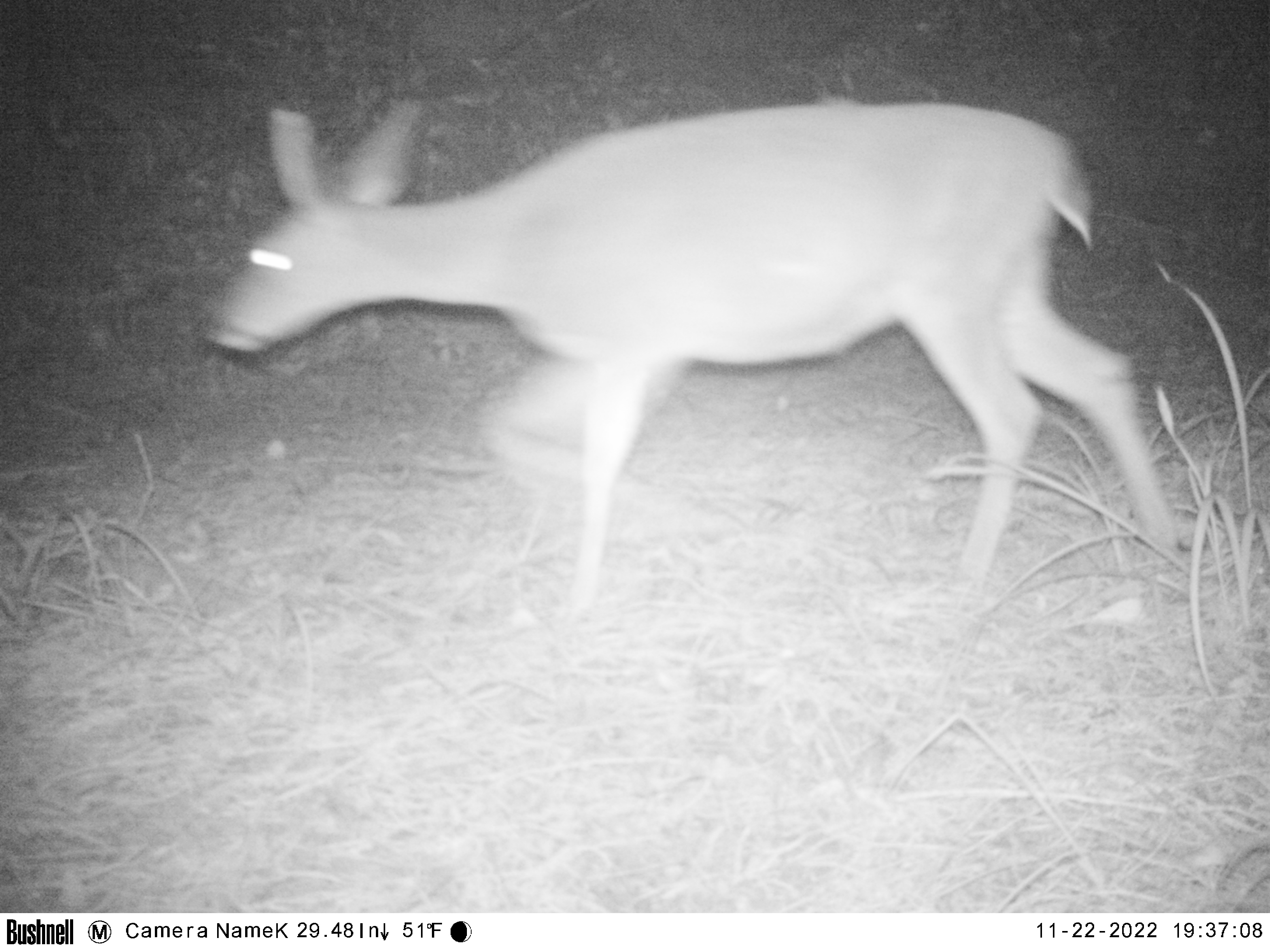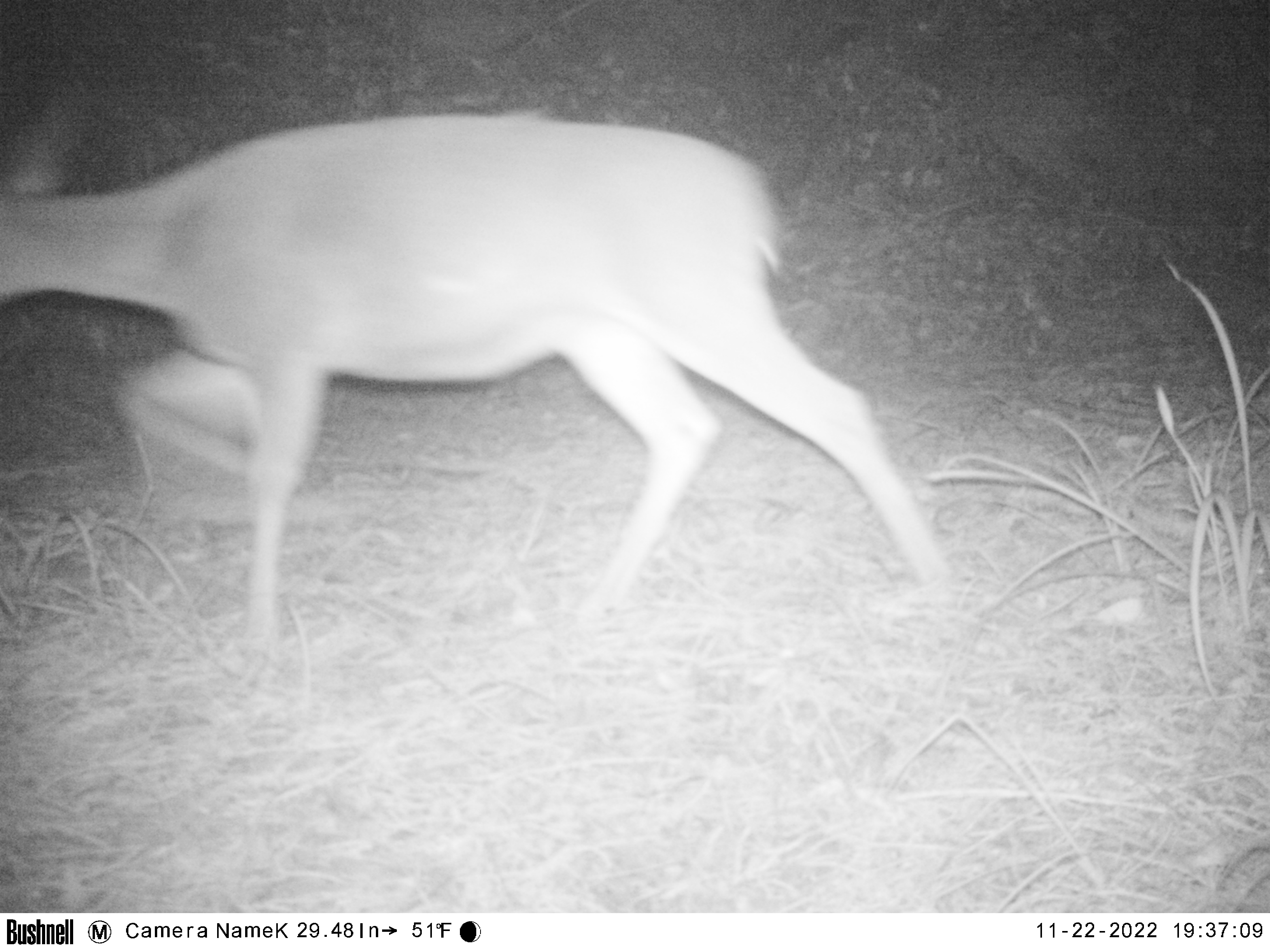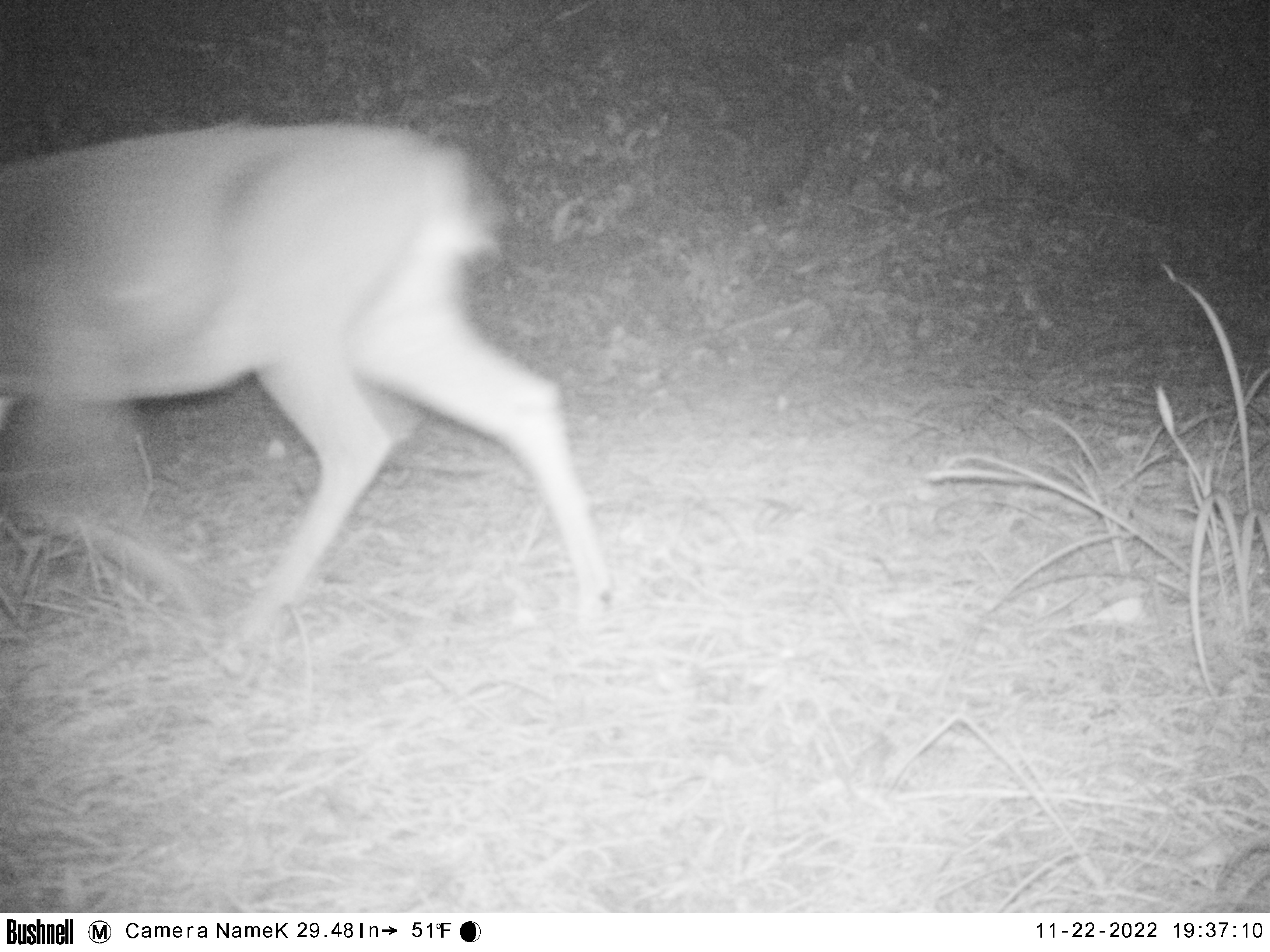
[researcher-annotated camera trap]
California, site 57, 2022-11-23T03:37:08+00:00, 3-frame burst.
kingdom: Animalia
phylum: Chordata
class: Mammalia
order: Artiodactyla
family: Cervidae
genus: Odocoileus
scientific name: Odocoileus hemionus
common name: mule deer